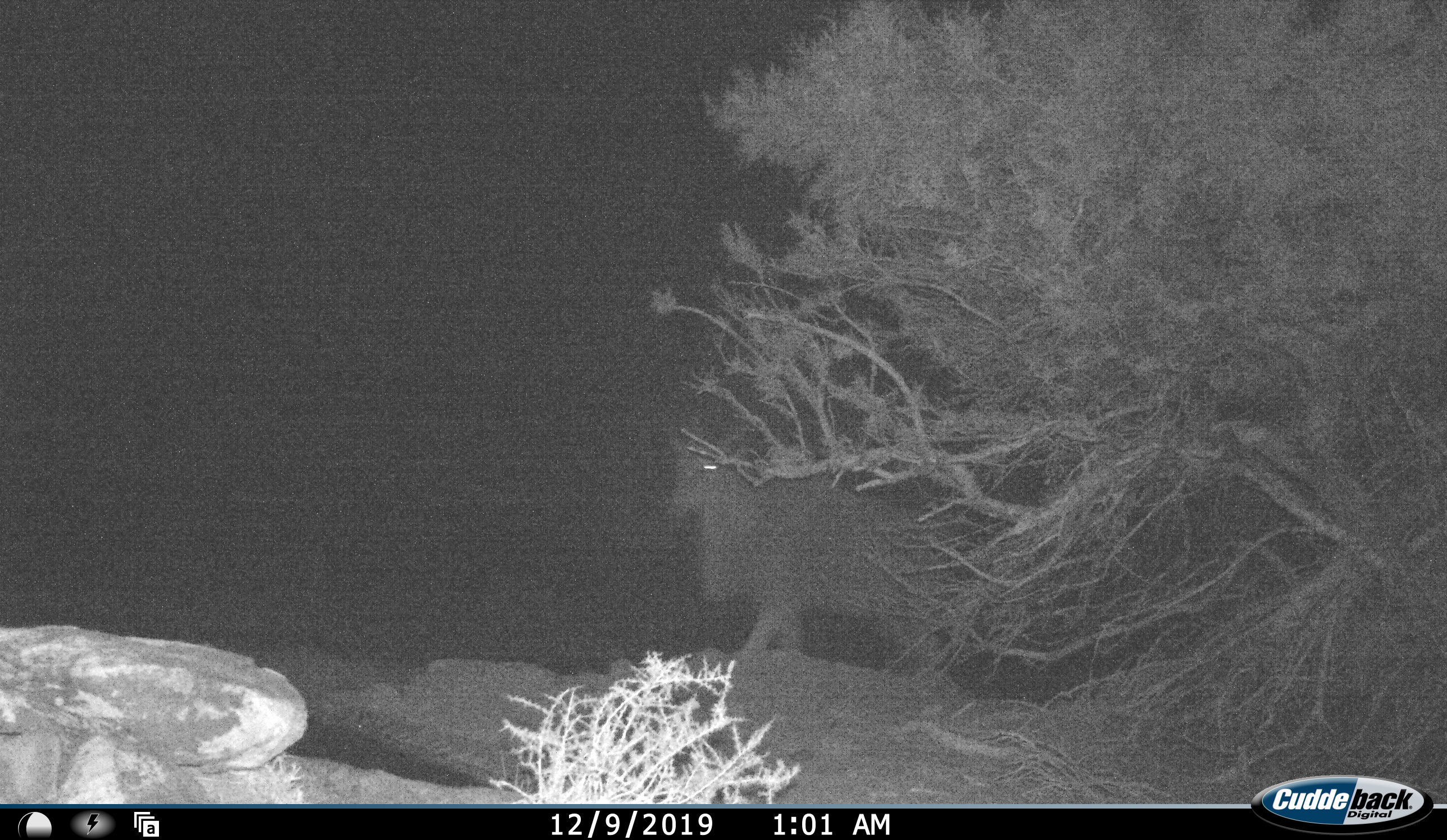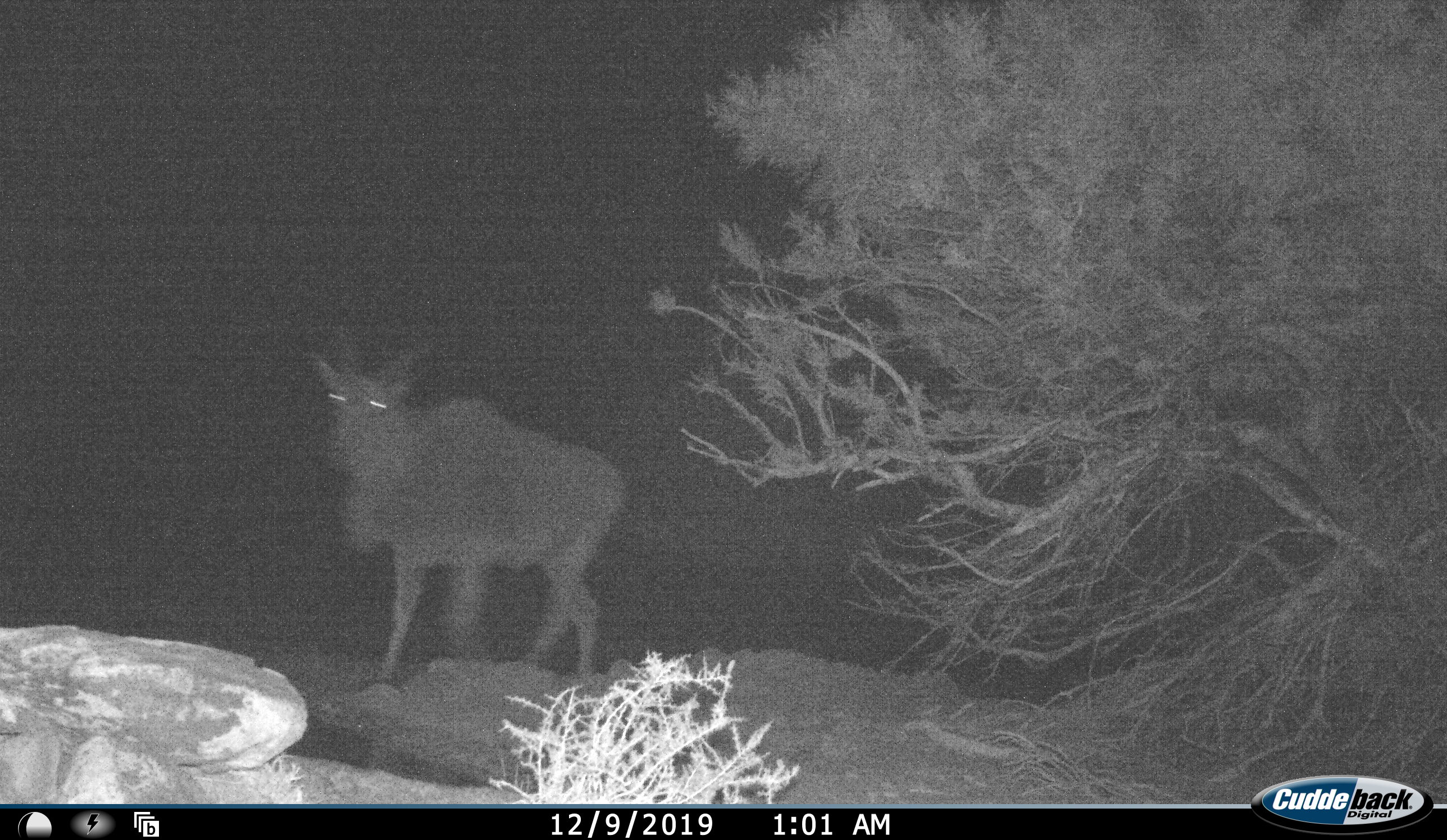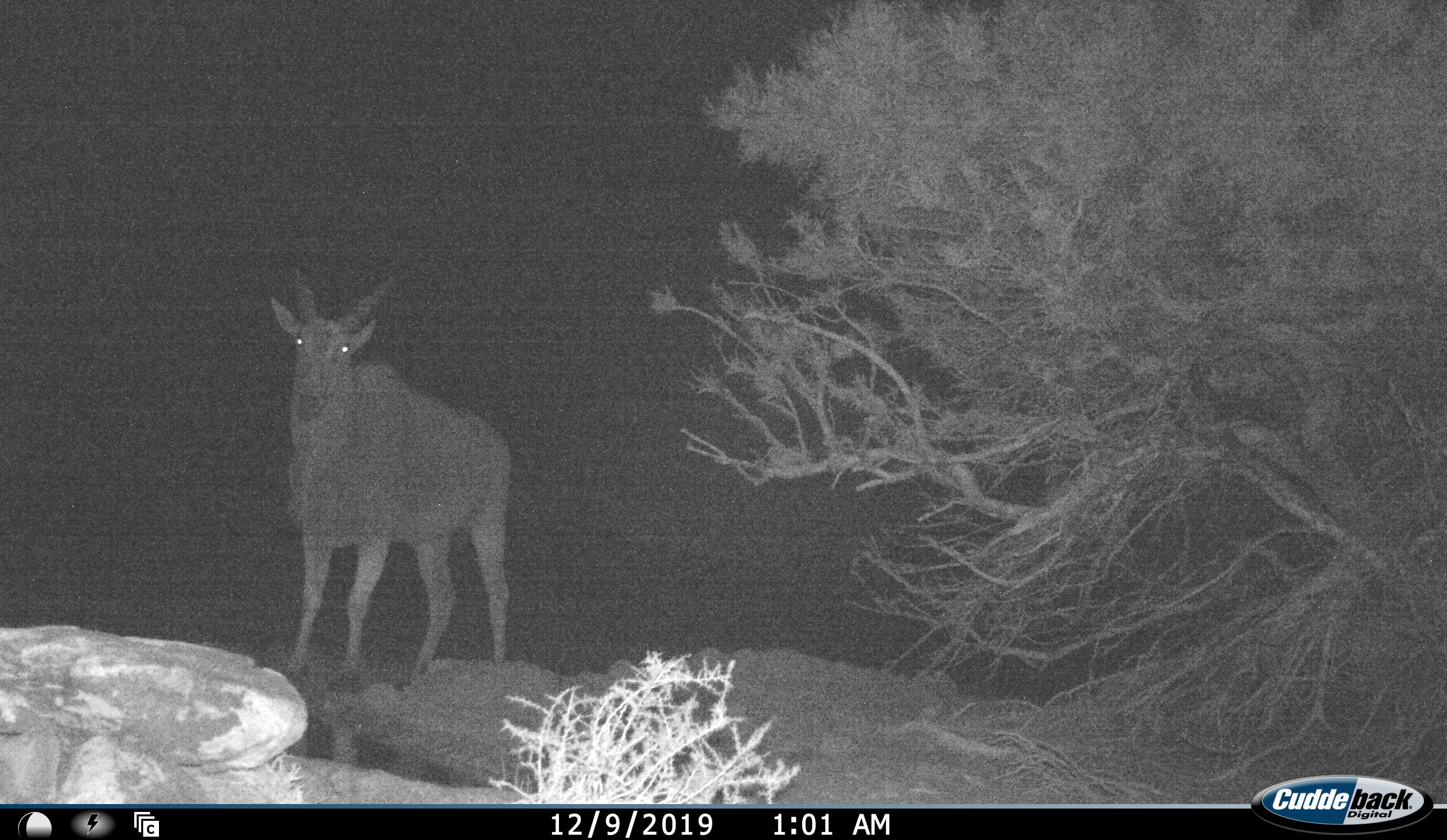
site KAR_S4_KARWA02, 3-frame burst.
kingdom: Animalia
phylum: Chordata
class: Mammalia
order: Artiodactyla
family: Bovidae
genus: Tragelaphus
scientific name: Tragelaphus oryx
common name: eland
Eland (Tragelaphus oryx), count 1. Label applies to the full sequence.